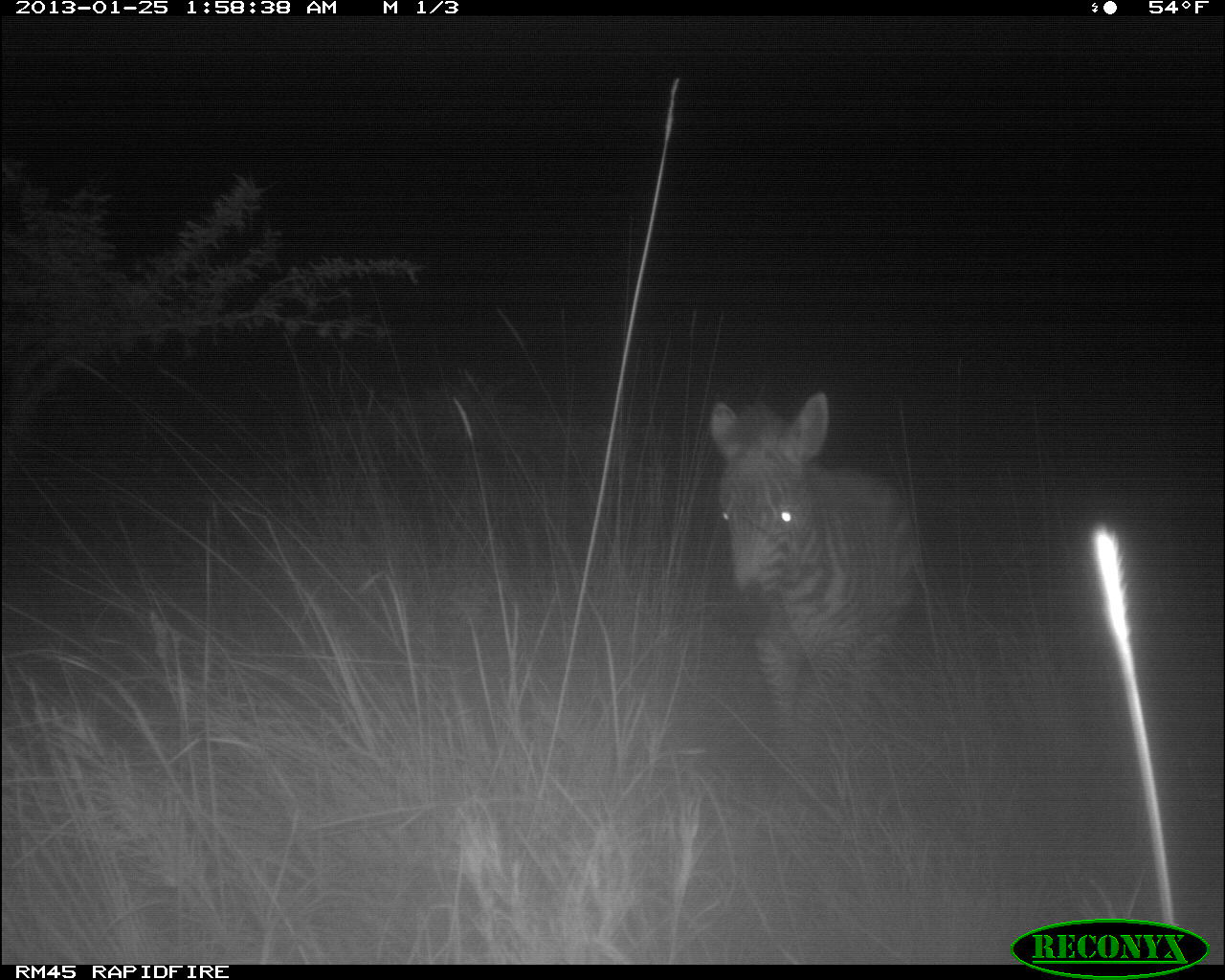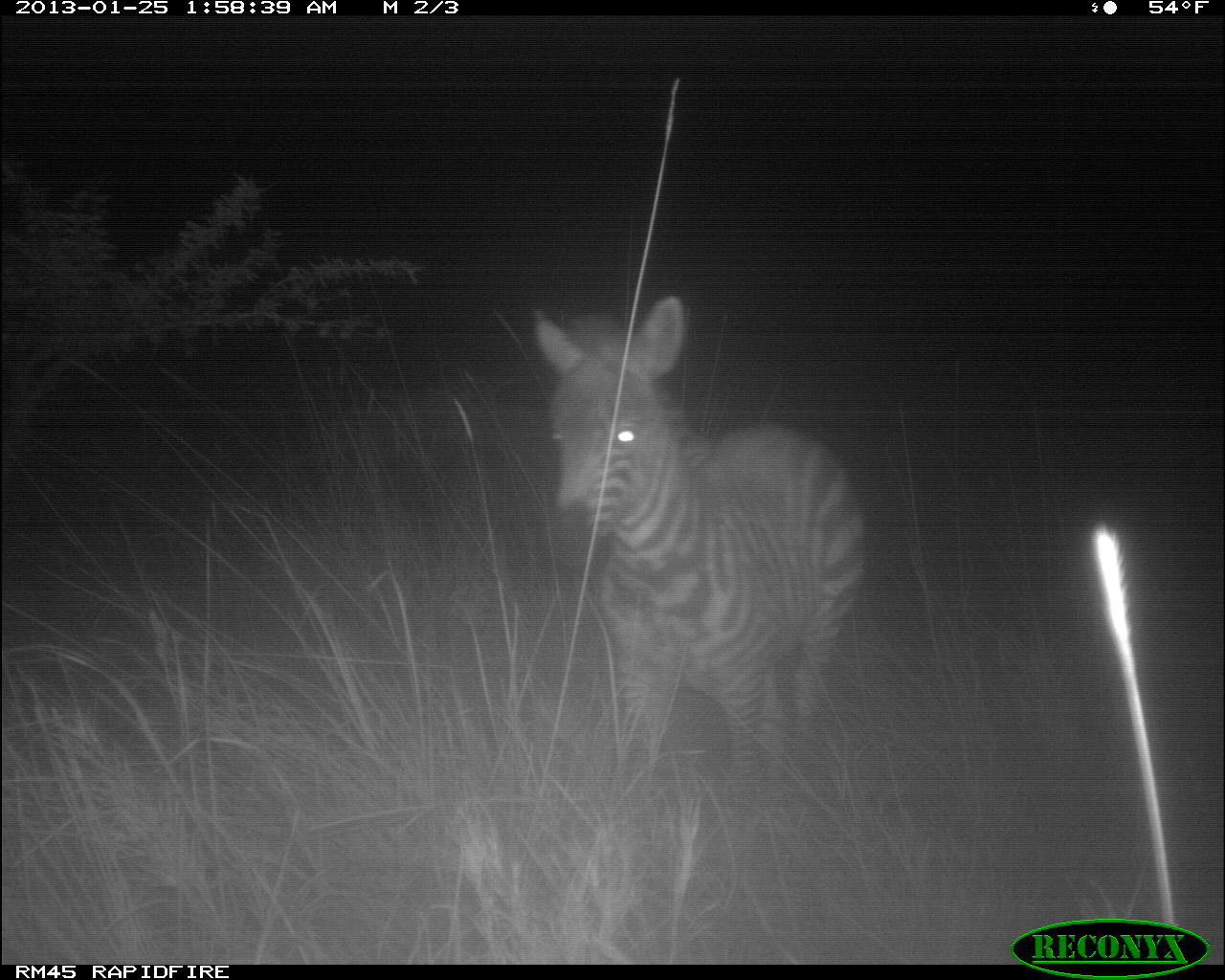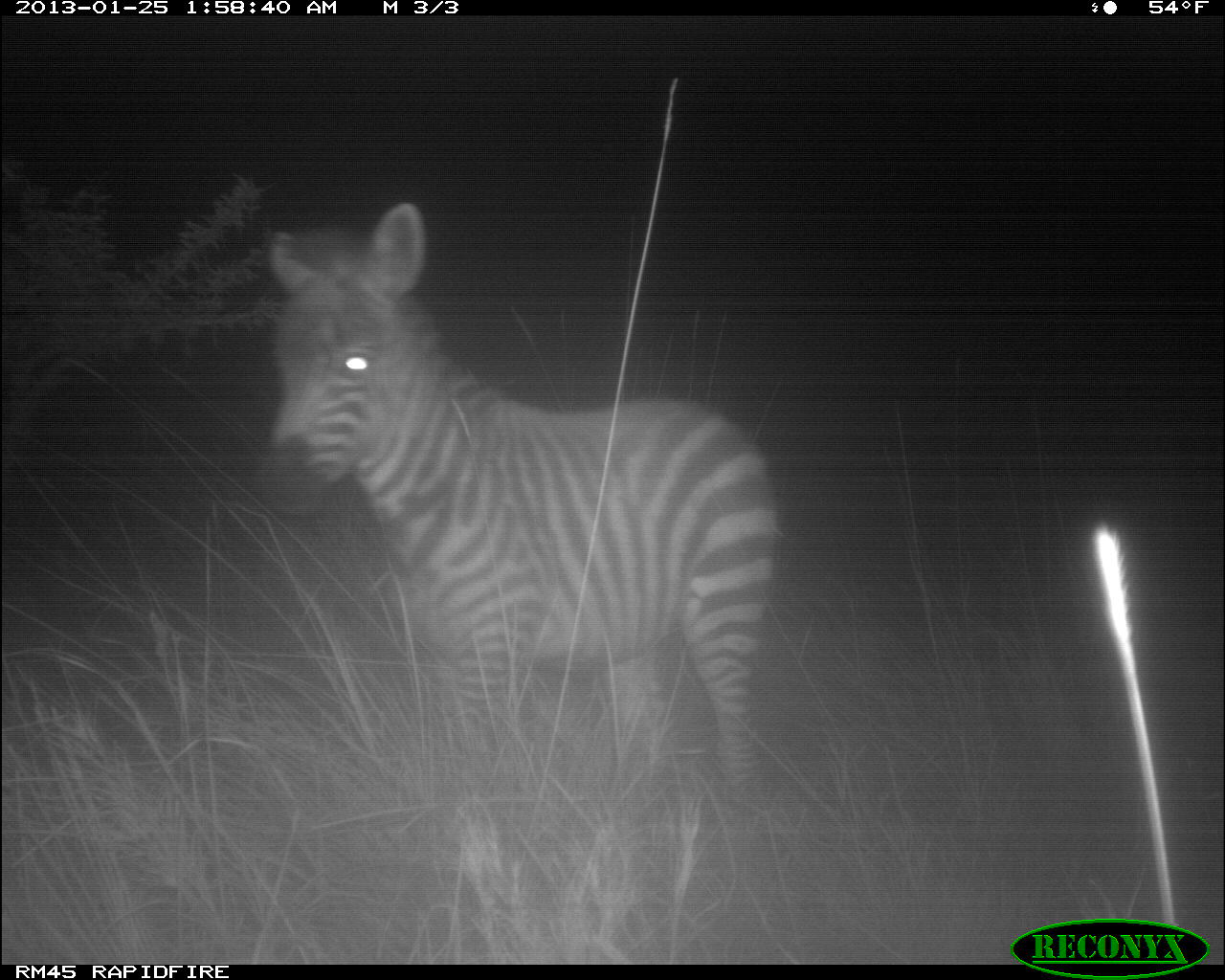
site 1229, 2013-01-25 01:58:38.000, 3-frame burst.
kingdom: Animalia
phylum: Chordata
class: Mammalia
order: Perissodactyla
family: Equidae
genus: Equus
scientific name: Equus quagga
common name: plains zebra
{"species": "Equus quagga (plains zebra)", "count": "1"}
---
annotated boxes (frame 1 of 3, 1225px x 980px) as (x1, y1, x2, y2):
equus quagga: (702, 391, 919, 767)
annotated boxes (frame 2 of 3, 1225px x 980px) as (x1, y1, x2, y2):
equus quagga: (529, 290, 871, 806)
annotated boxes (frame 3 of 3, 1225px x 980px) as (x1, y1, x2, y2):
equus quagga: (248, 199, 775, 837)